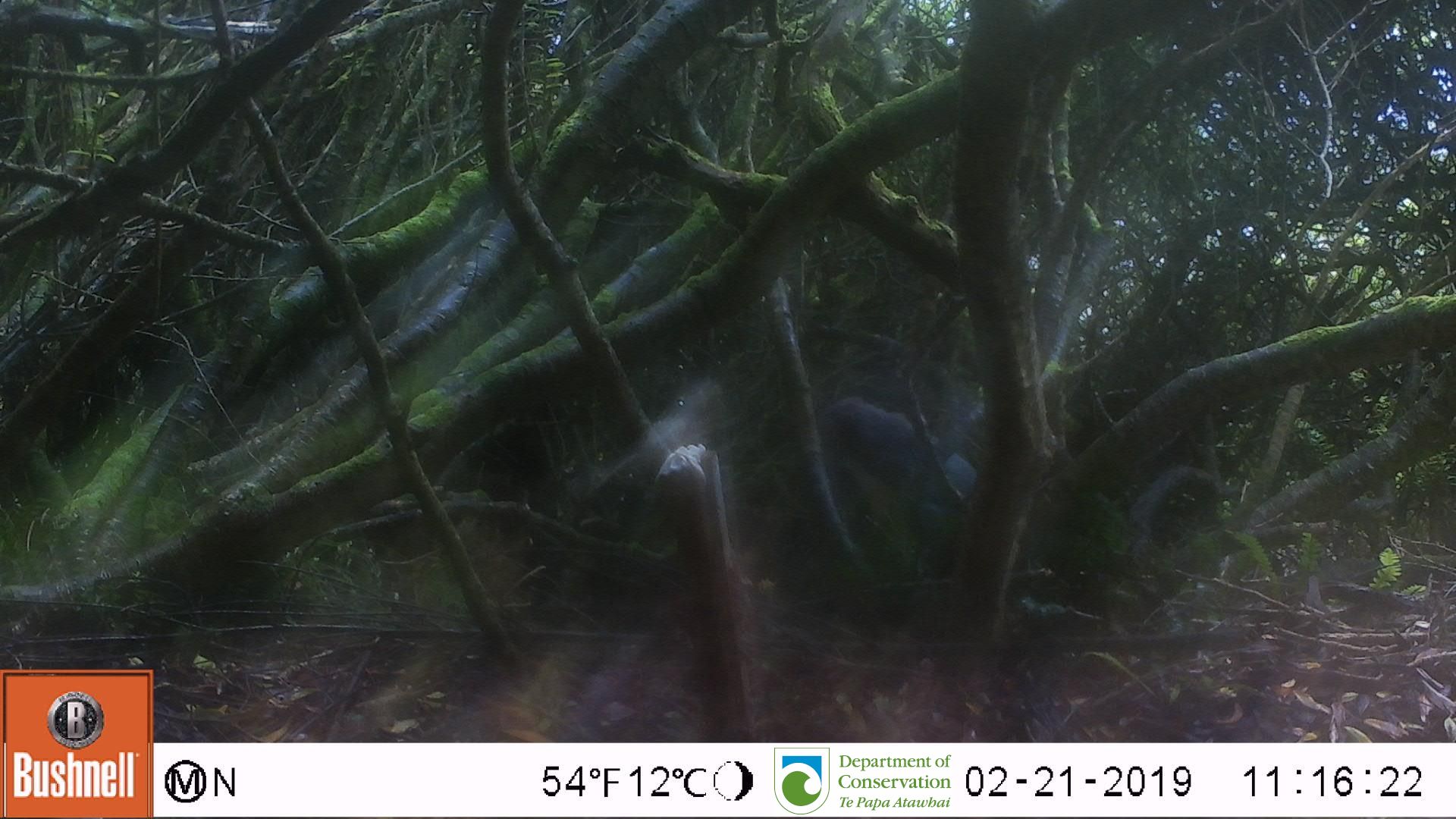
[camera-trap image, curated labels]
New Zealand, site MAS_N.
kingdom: Animalia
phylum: Chordata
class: Aves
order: Sphenisciformes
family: Spheniscidae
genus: Megadyptes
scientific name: Megadyptes antipodes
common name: yellow-eyed penguin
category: yellow eyed penguin